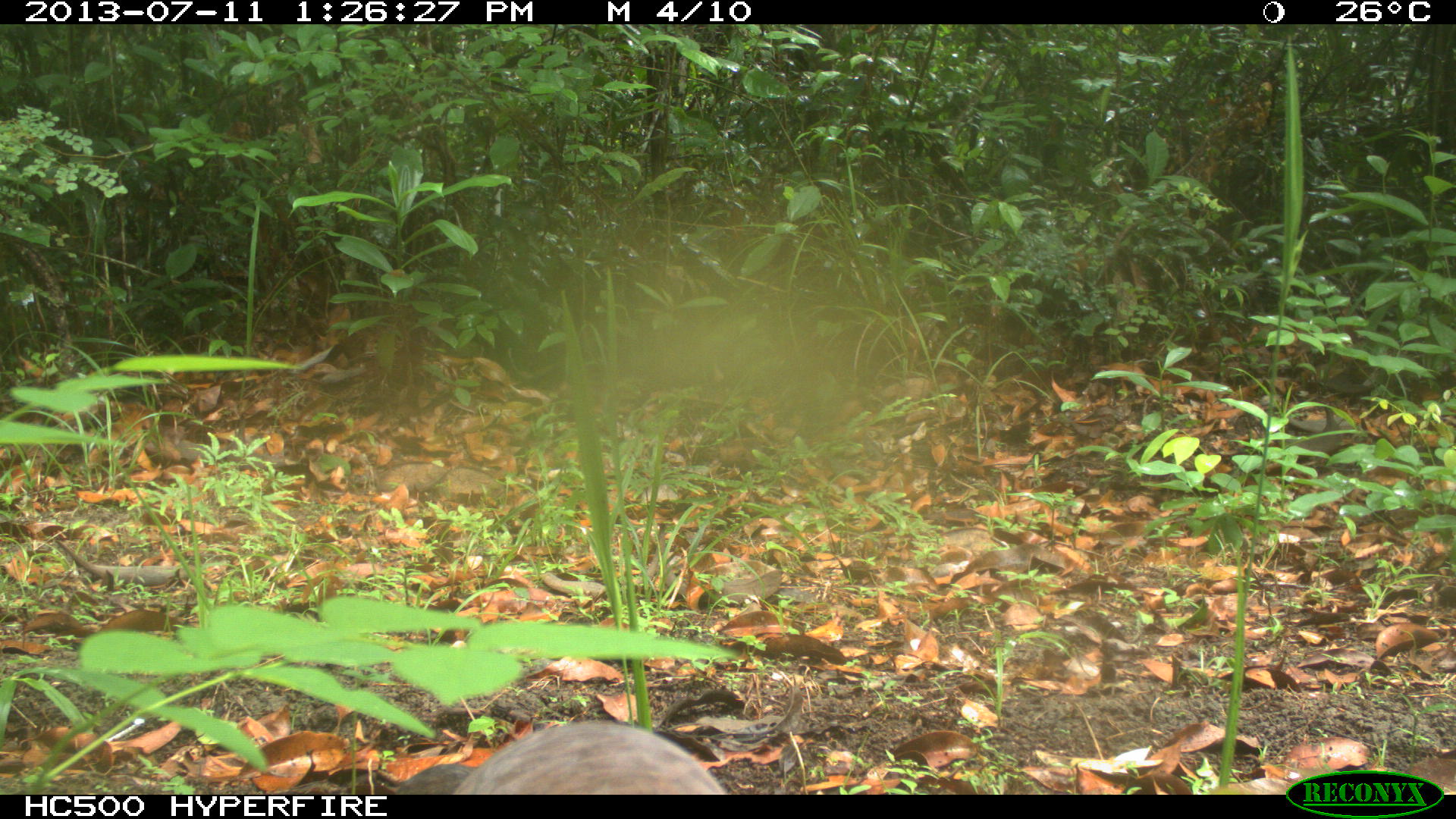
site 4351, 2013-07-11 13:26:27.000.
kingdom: Animalia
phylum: Chordata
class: Aves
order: Tinamiformes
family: Tinamidae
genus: Tinamus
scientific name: Tinamus major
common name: great tinamou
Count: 1.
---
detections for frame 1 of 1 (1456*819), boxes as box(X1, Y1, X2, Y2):
tinamus major: box(405, 716, 722, 795)